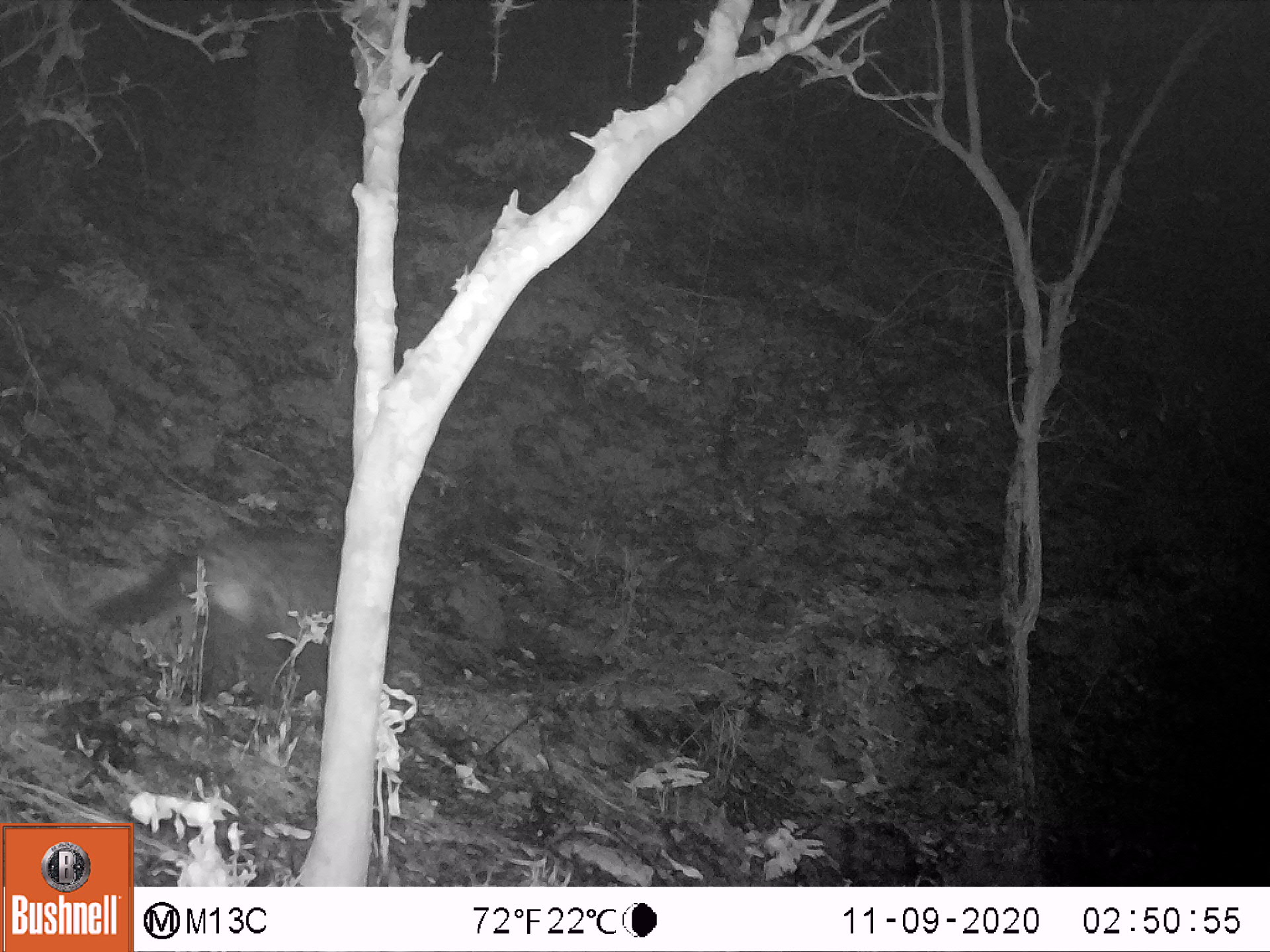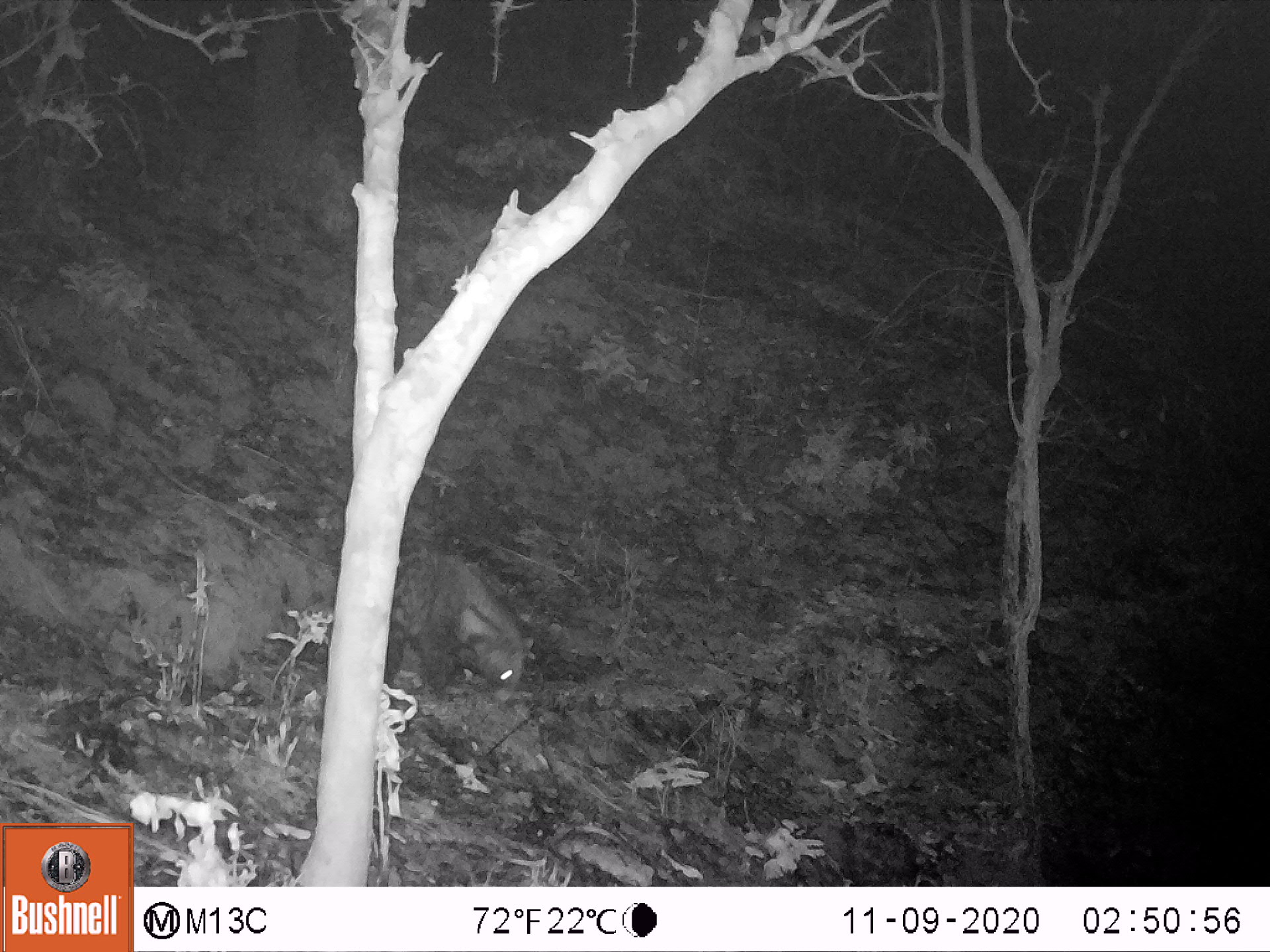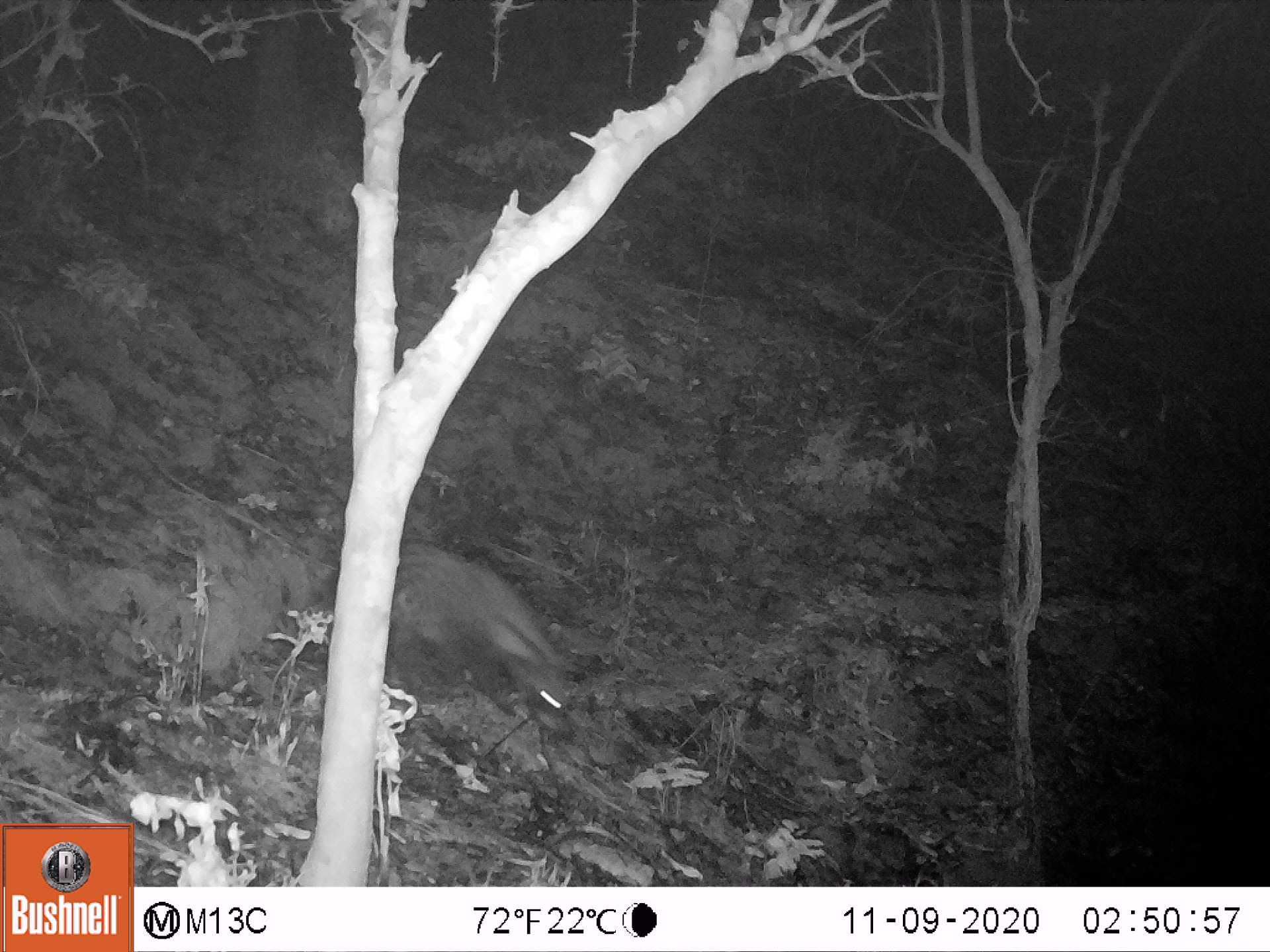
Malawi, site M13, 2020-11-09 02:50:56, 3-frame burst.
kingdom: Animalia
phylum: Chordata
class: Mammalia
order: Carnivora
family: Viverridae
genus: Civettictis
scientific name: Civettictis civetta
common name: african civet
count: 1